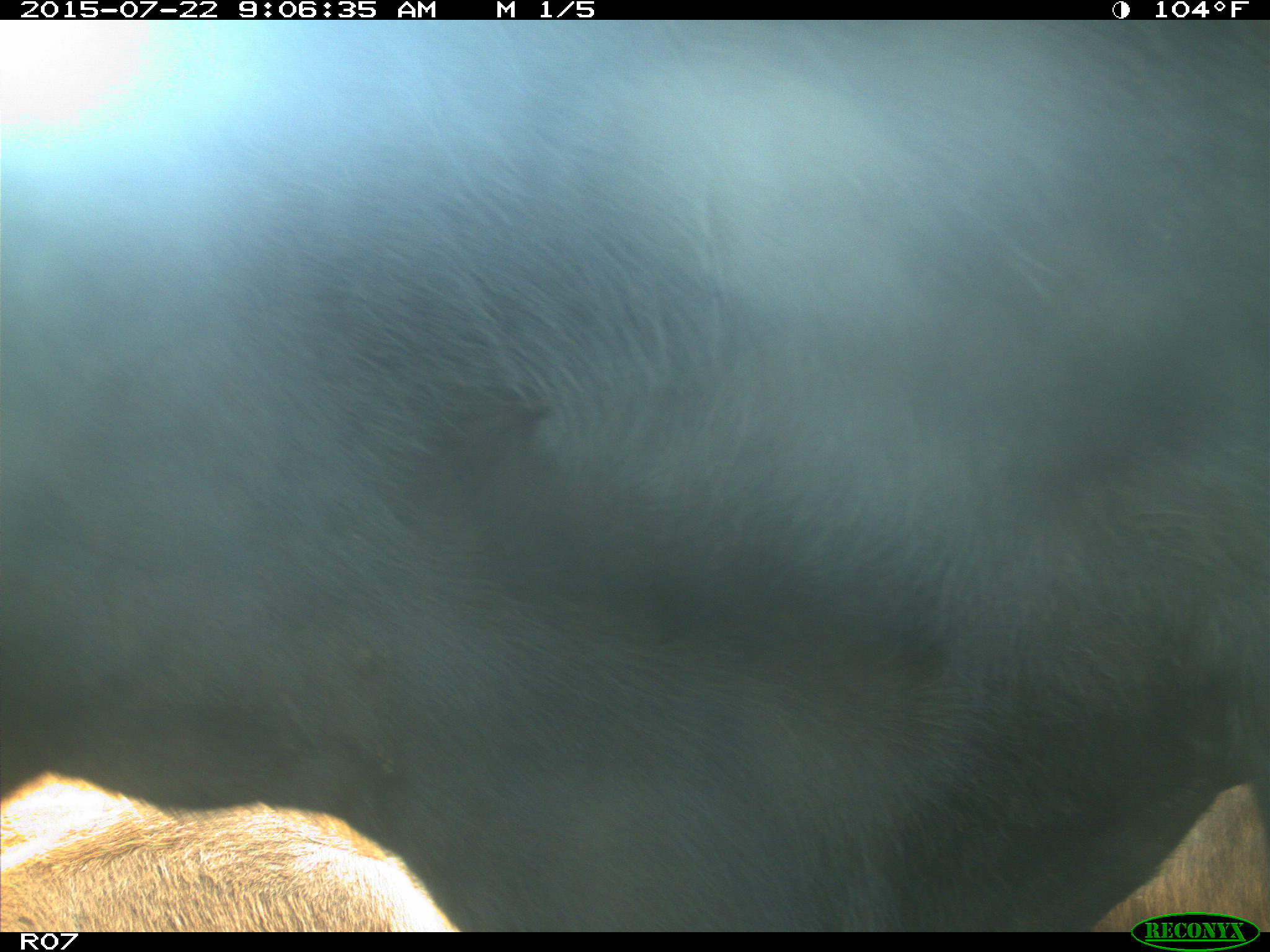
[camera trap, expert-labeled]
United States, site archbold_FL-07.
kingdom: Animalia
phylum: Chordata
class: Mammalia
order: Artiodactyla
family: Bovidae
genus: Bos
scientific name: Bos taurus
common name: domestic cow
Bos taurus (domestic cow).